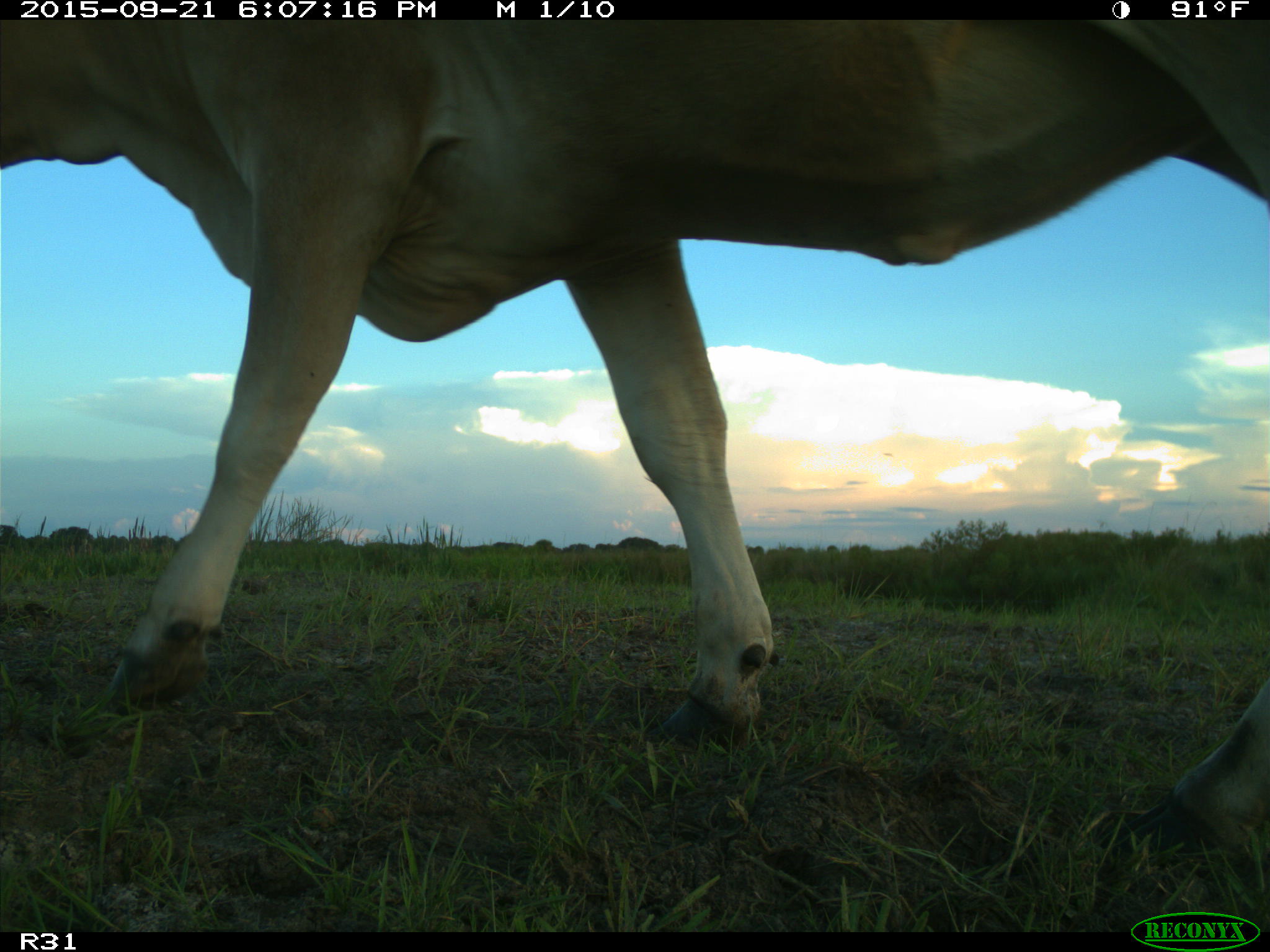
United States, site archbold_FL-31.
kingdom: Animalia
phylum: Chordata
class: Mammalia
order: Artiodactyla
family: Bovidae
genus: Bos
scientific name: Bos taurus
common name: domestic cow